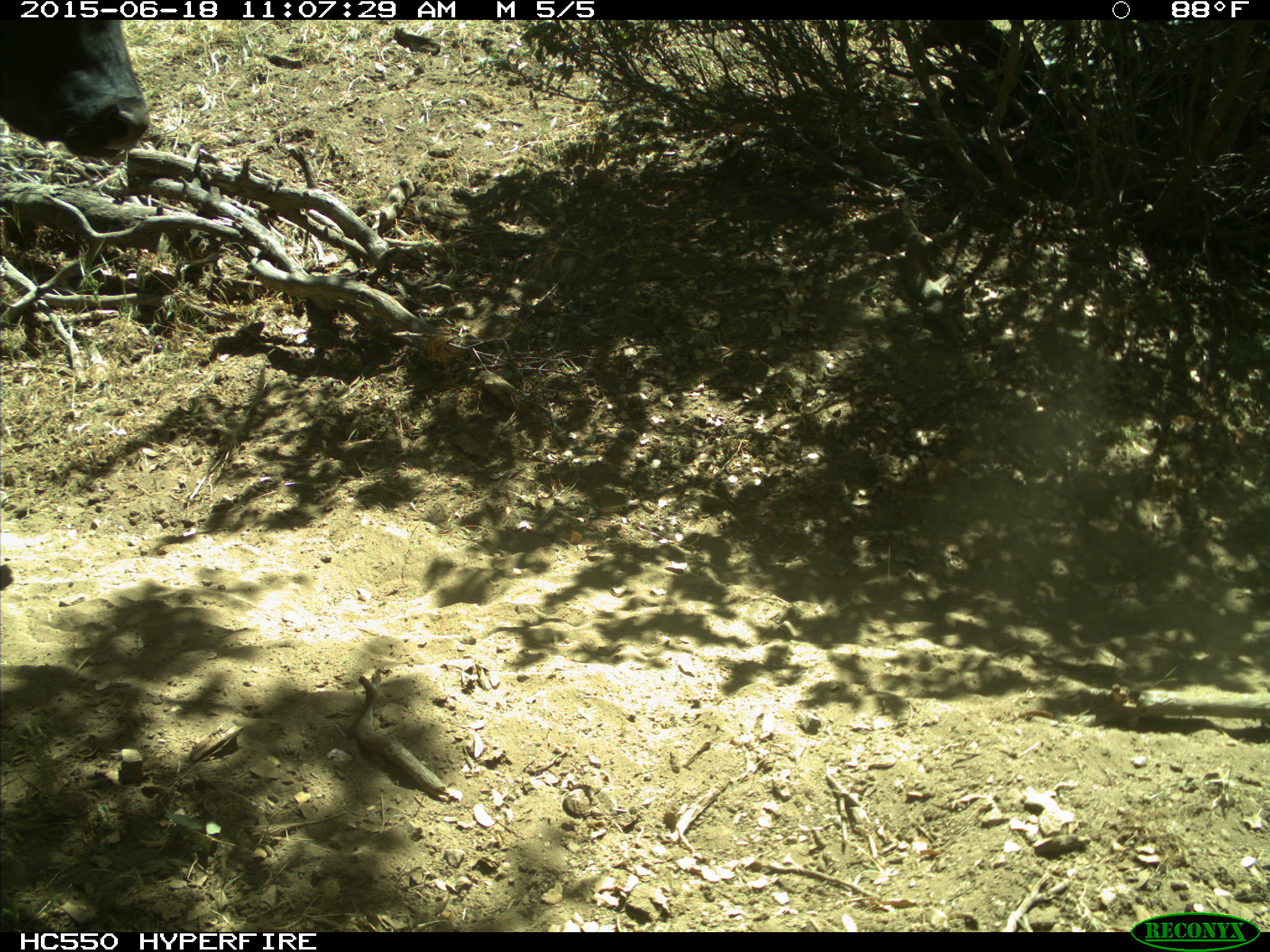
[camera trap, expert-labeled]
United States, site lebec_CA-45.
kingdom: Animalia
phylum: Chordata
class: Mammalia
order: Artiodactyla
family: Bovidae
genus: Bos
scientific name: Bos taurus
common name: domestic cow